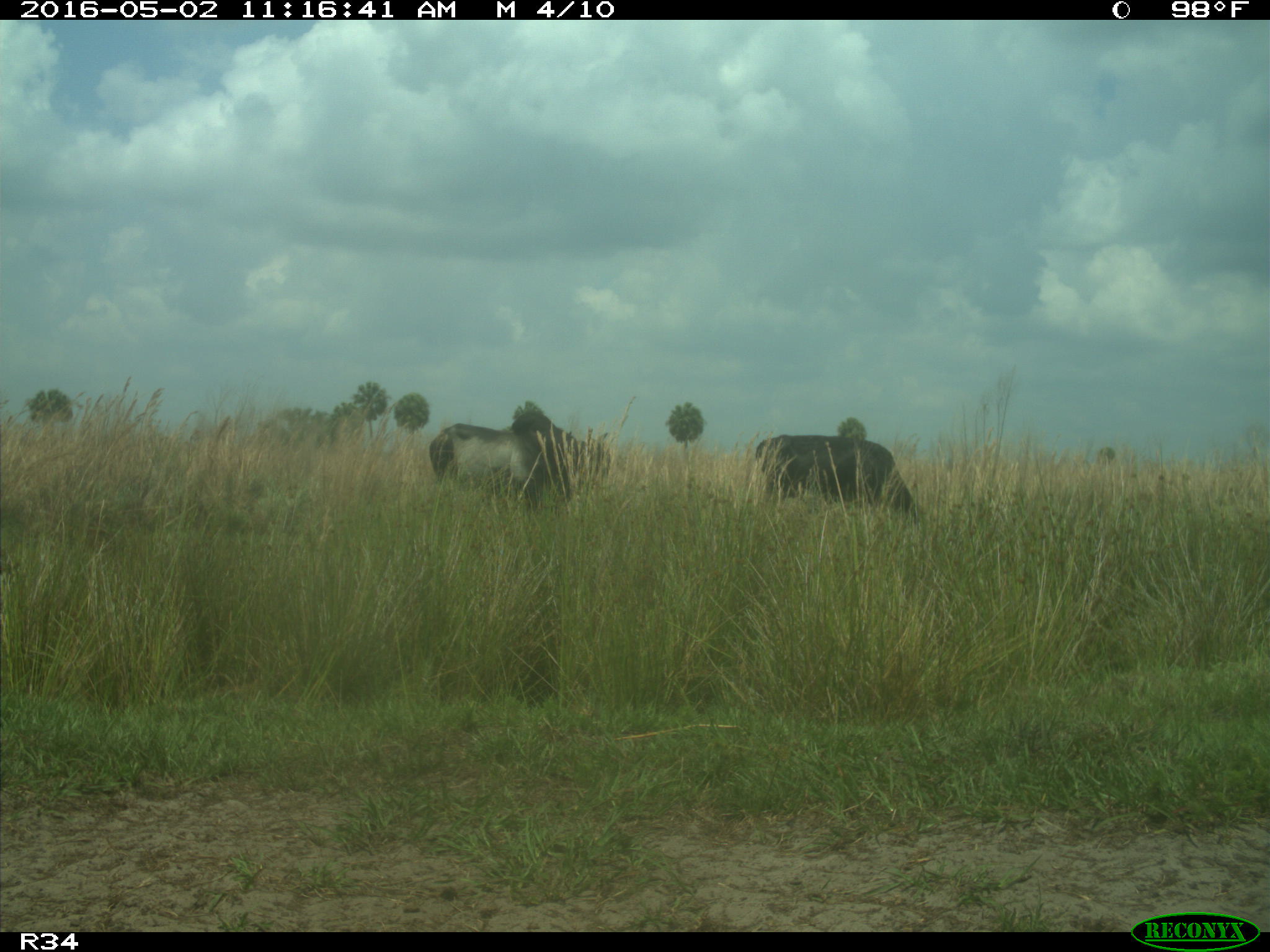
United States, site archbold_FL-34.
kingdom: Animalia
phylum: Chordata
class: Mammalia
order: Artiodactyla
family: Bovidae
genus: Bos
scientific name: Bos taurus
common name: domestic cow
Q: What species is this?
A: Bos taurus (domestic cow).